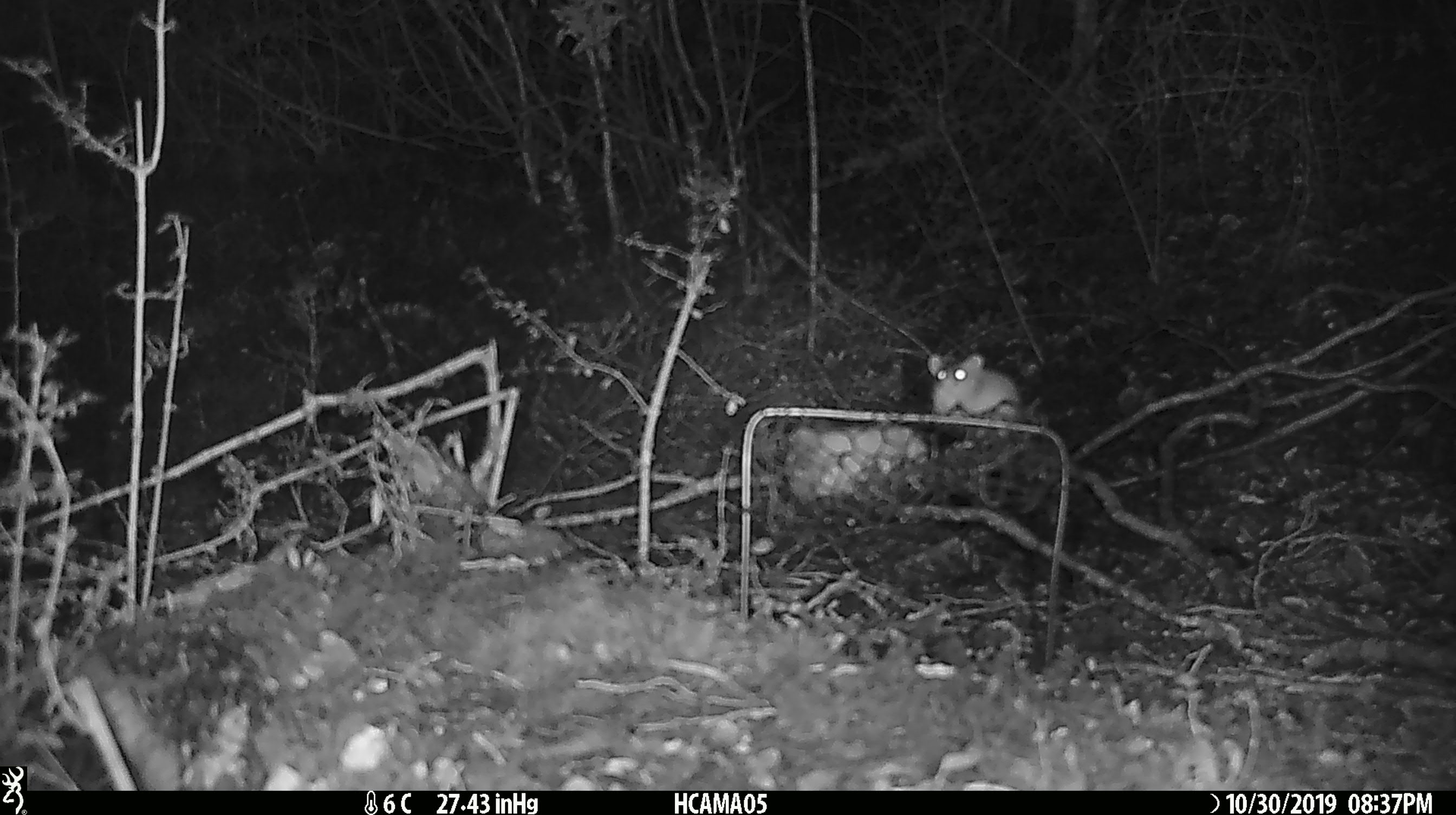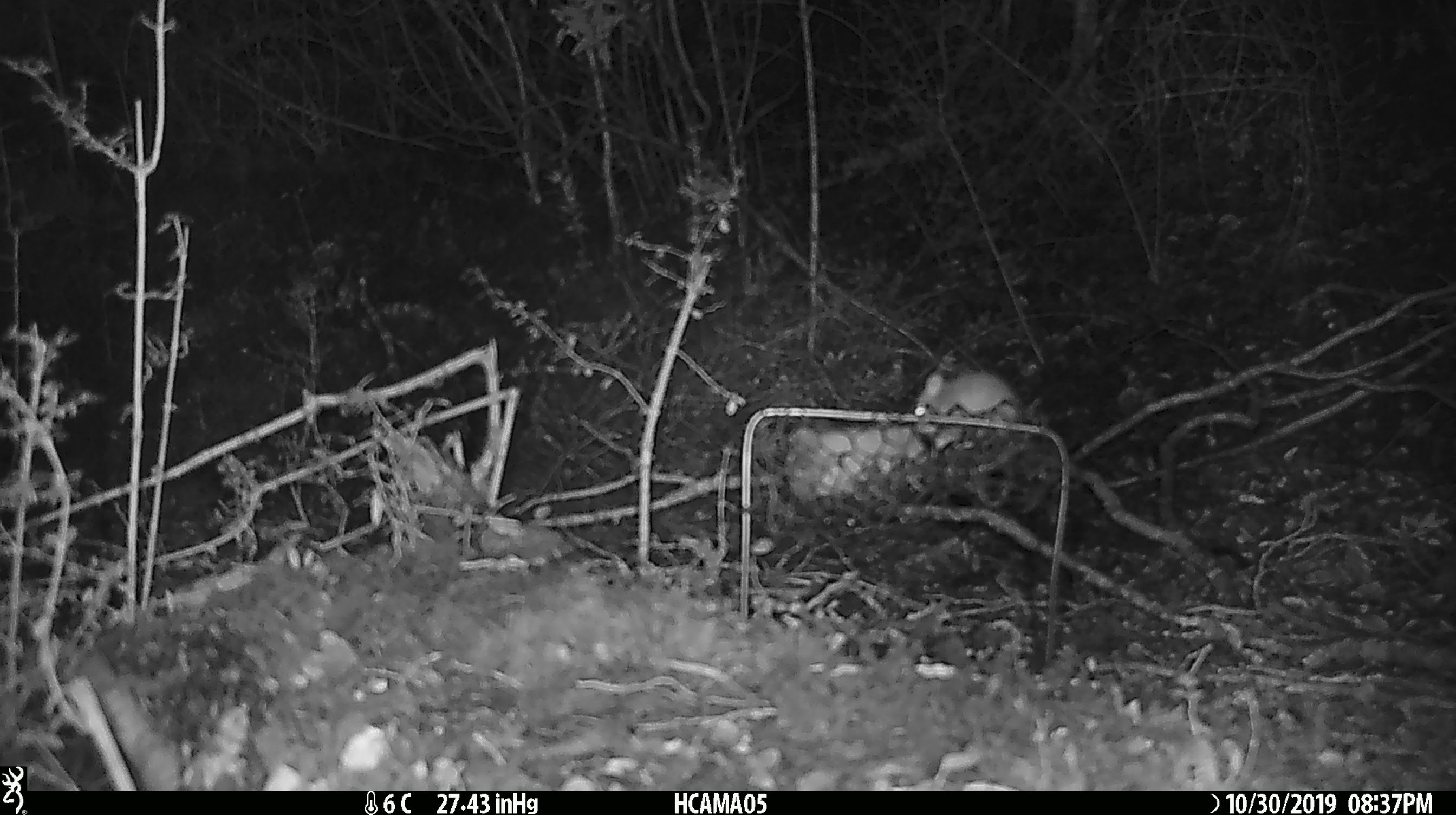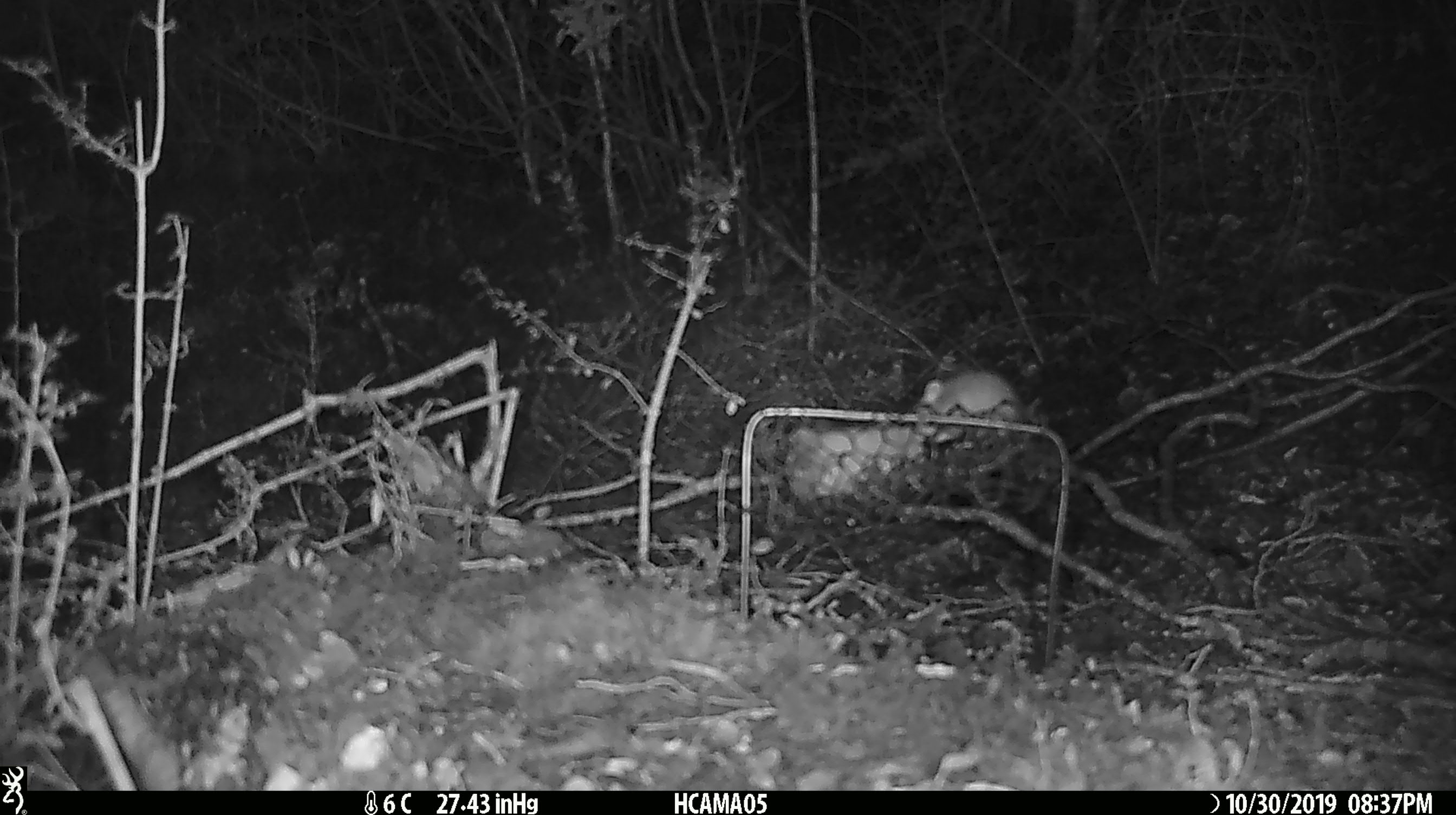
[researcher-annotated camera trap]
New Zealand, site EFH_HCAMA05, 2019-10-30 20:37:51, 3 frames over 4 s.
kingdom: Animalia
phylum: Chordata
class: Mammalia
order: Rodentia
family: Muridae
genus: Mus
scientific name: Mus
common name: mouse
Mouse (Mus).